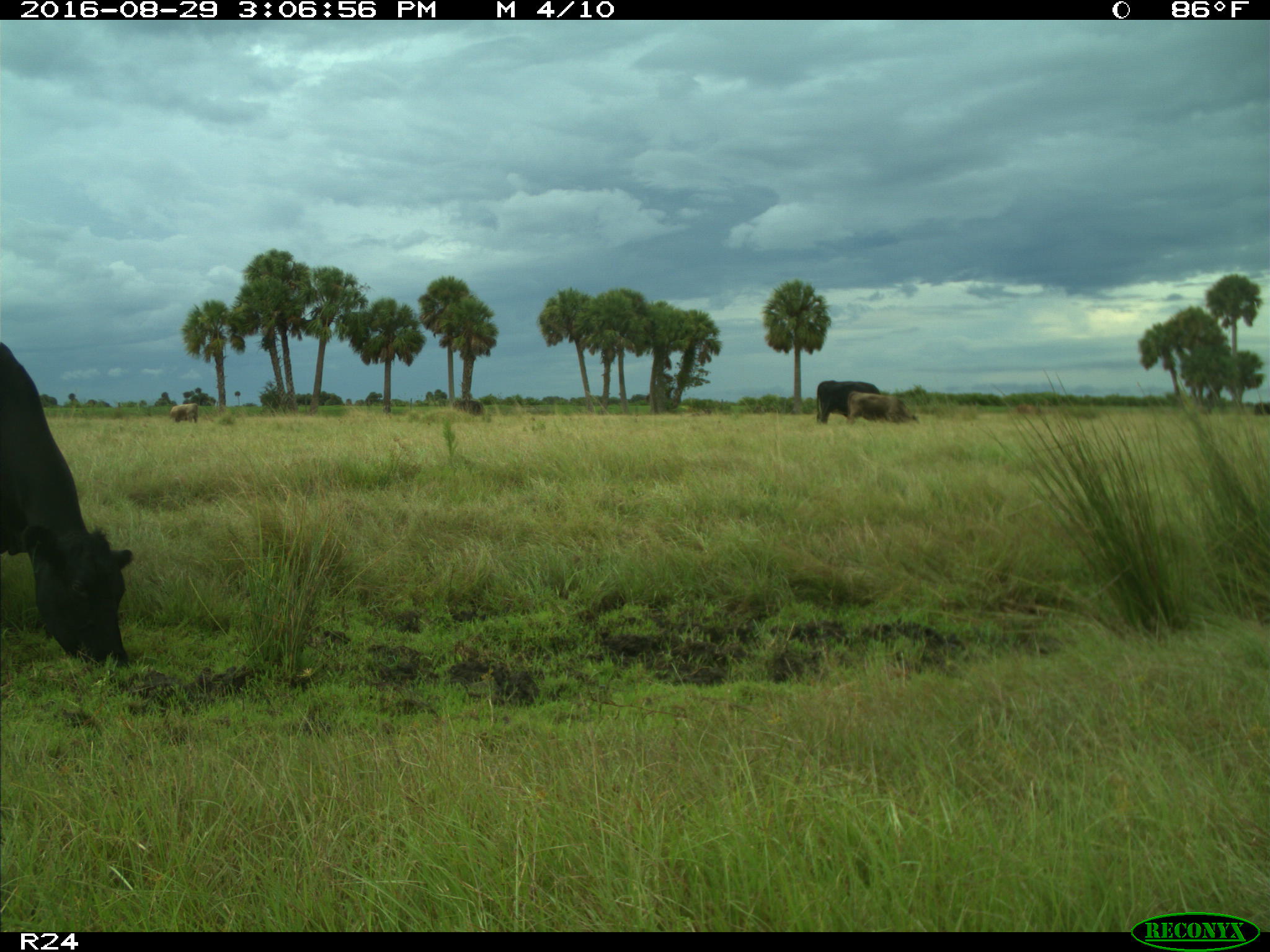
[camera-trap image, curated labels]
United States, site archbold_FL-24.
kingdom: Animalia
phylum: Chordata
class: Mammalia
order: Artiodactyla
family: Bovidae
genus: Bos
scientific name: Bos taurus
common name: domestic cow